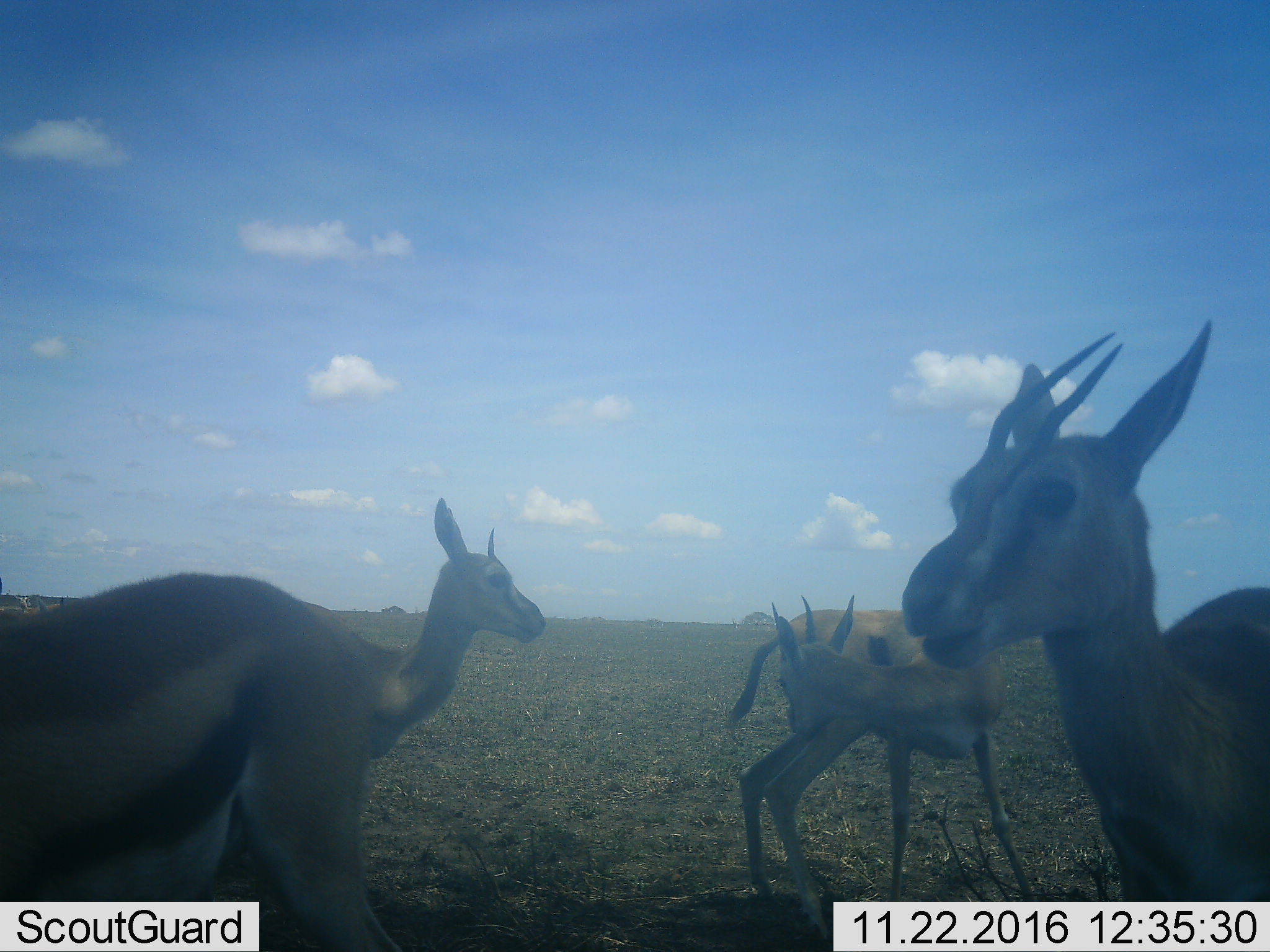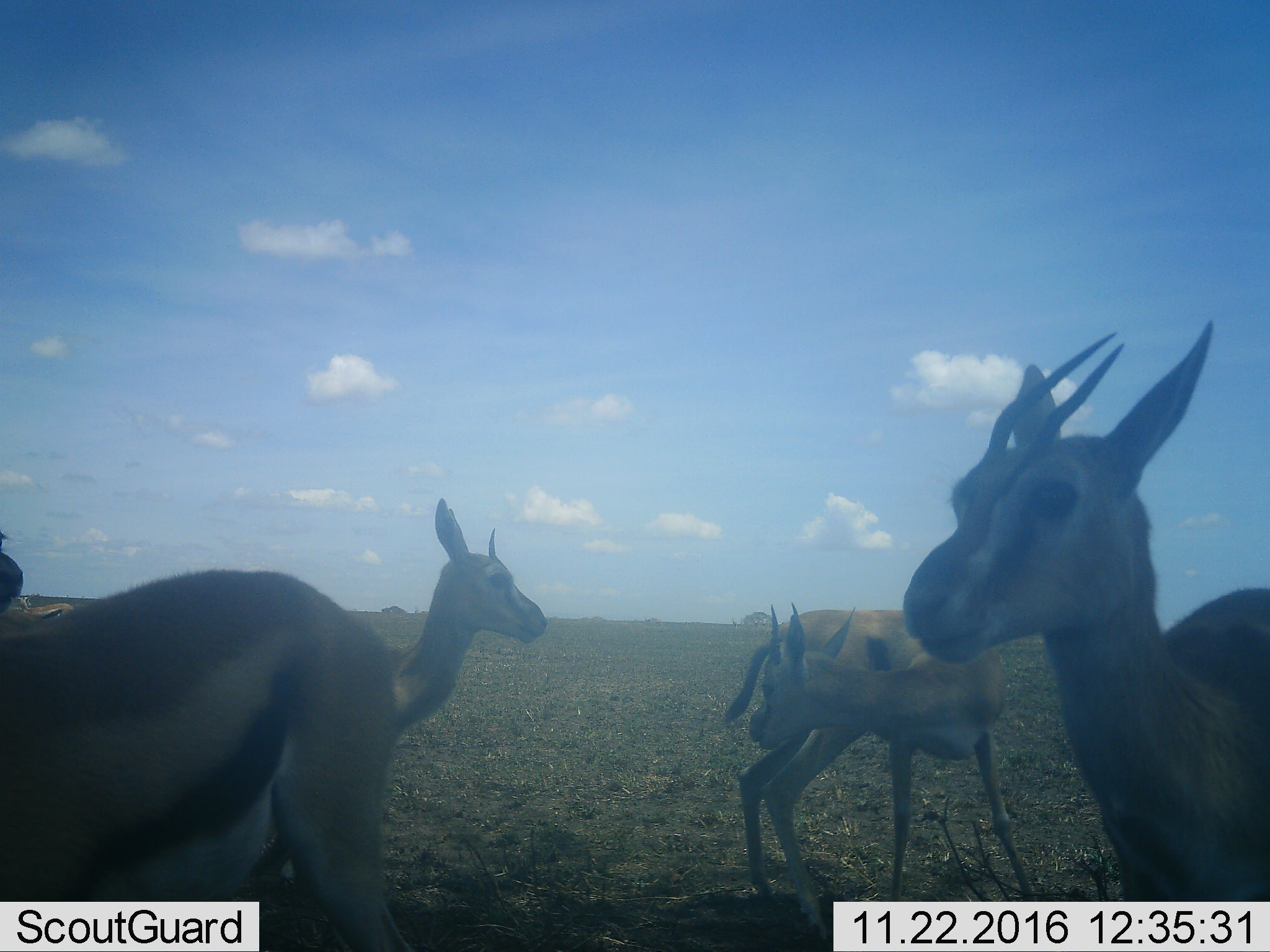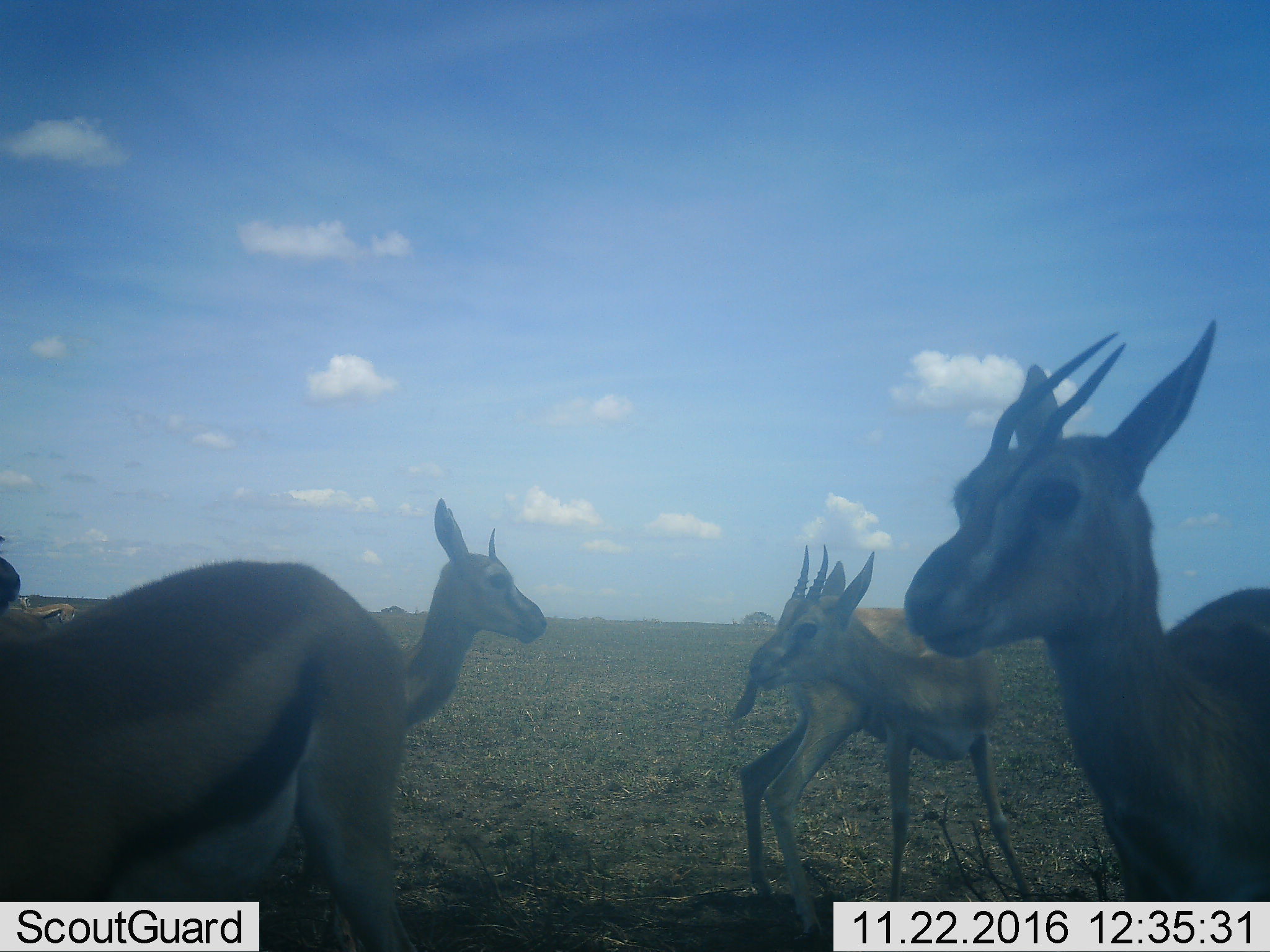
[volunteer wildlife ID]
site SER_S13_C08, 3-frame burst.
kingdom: Animalia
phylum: Chordata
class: Mammalia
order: Artiodactyla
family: Bovidae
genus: Eudorcas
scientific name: Eudorcas thomsonii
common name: thomson's gazelle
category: gazellethomsons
Gazellethomsons (thomson's gazelle) (Eudorcas thomsonii), count 4. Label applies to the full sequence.